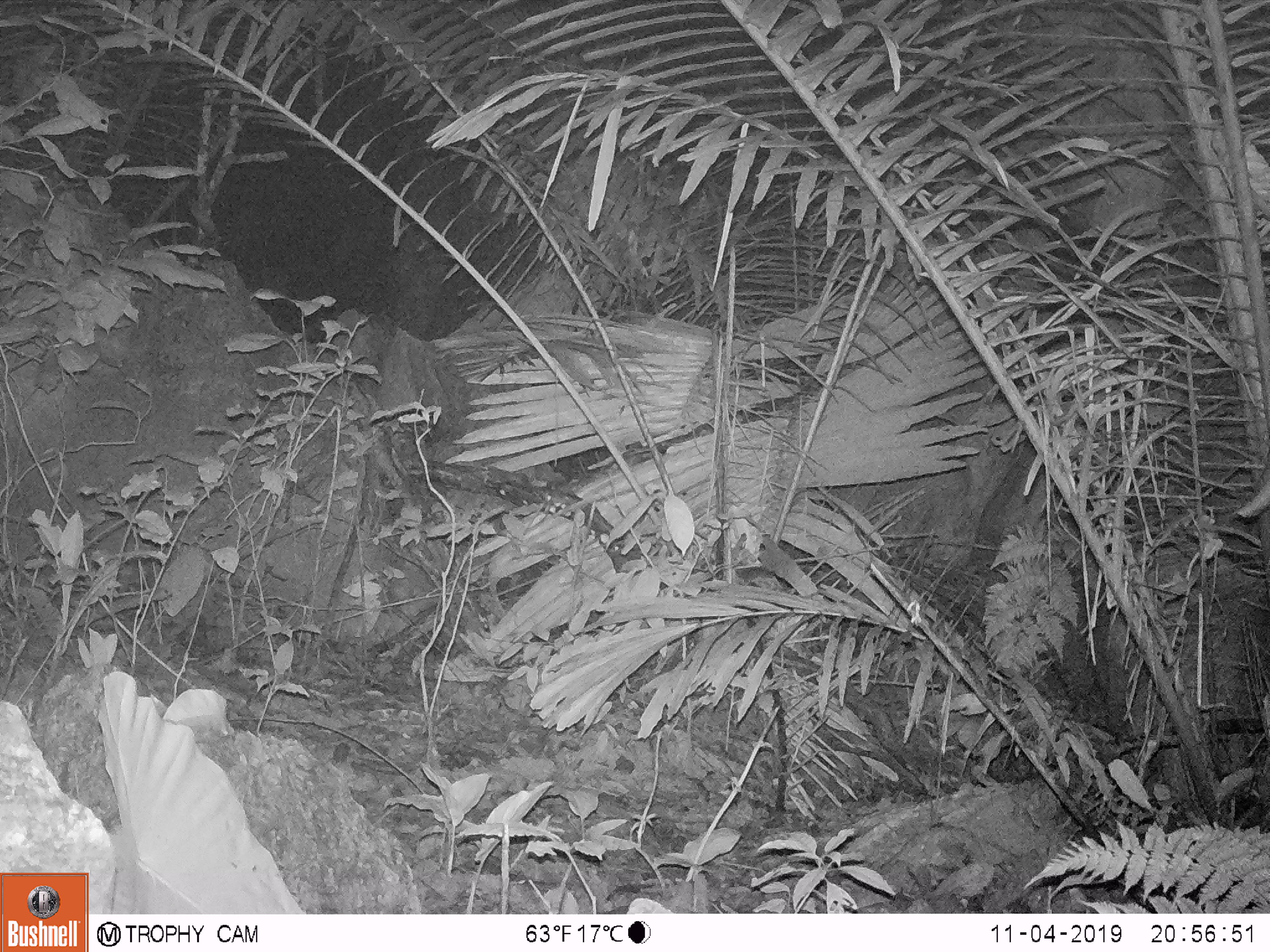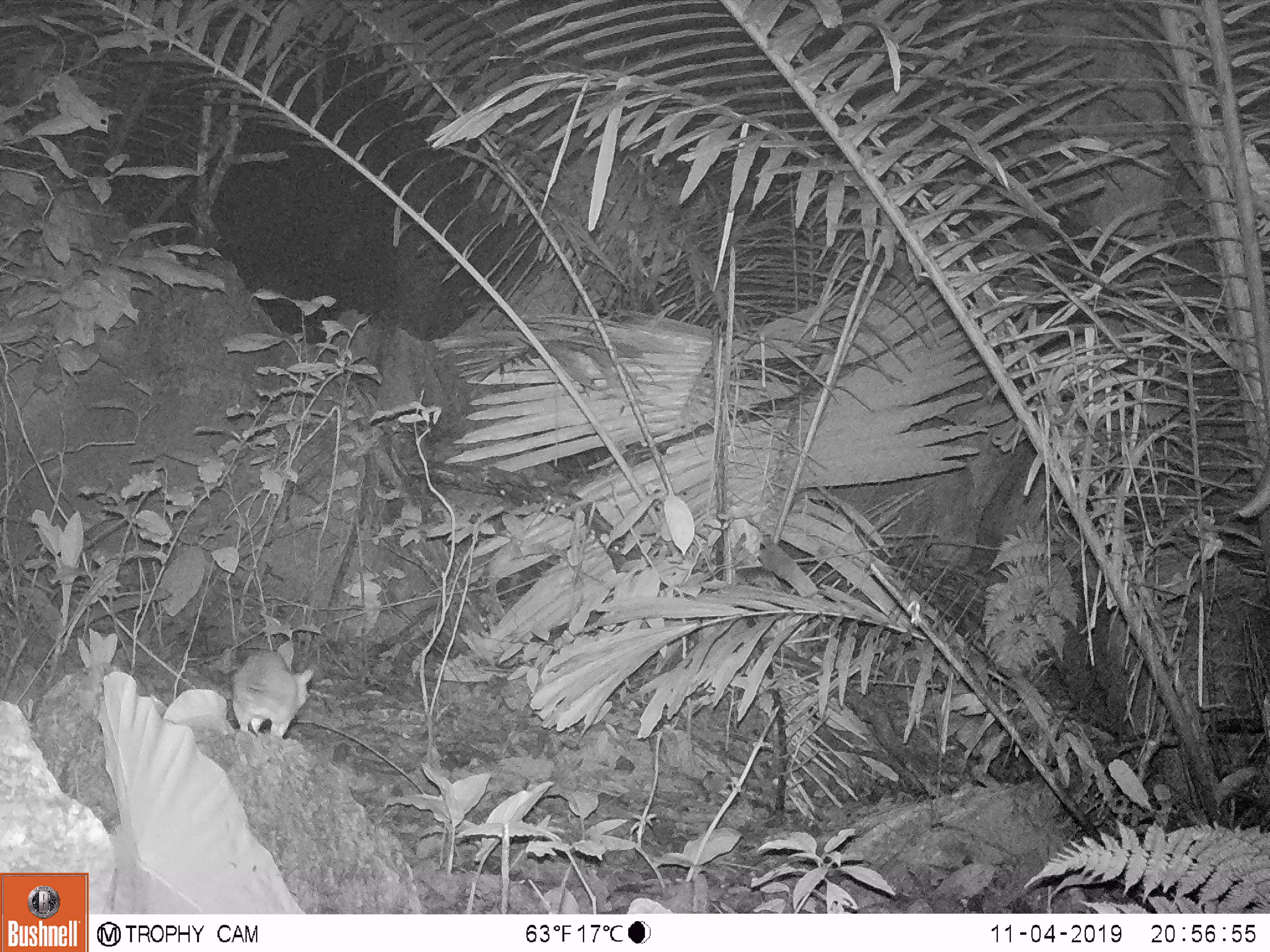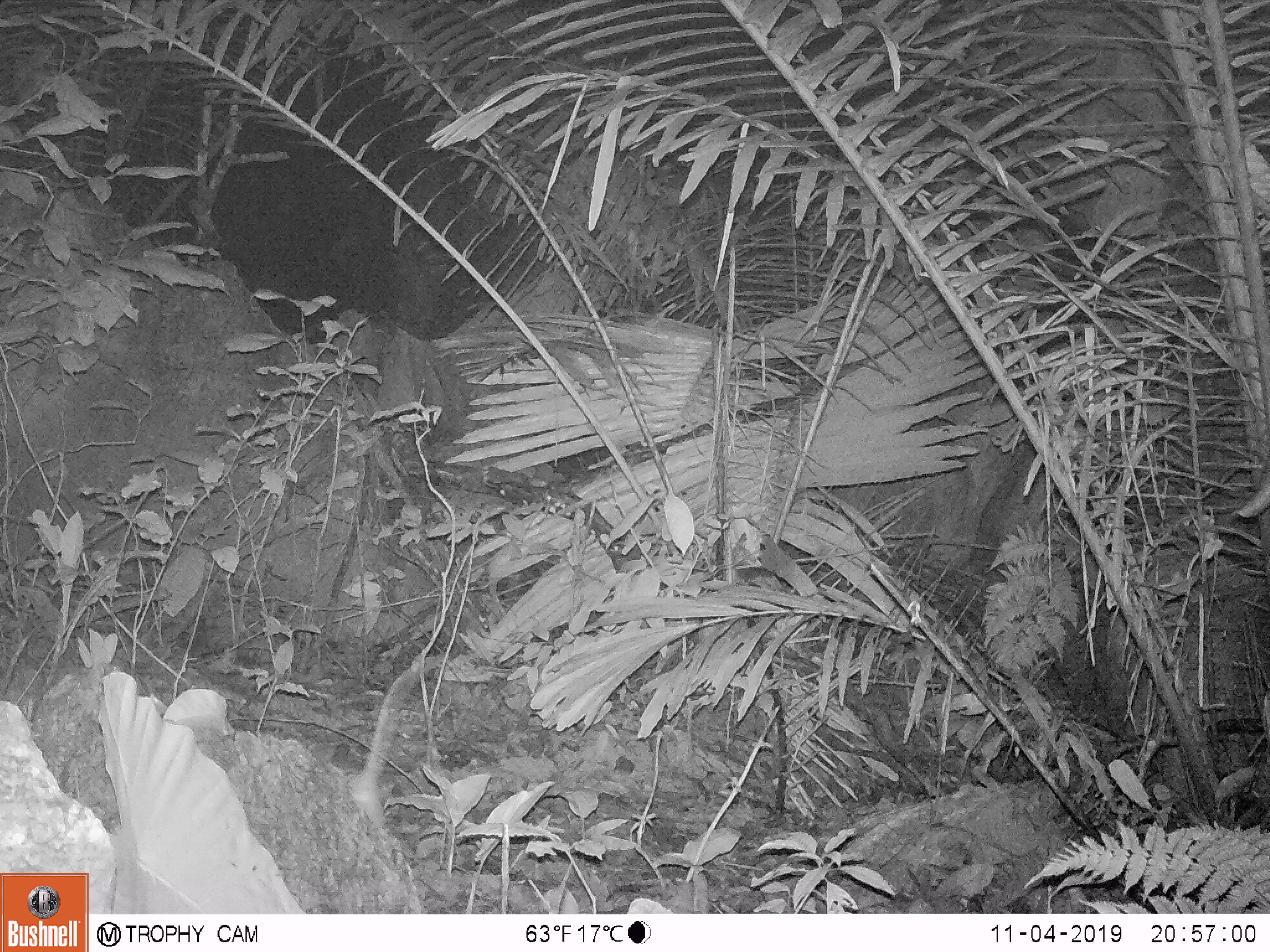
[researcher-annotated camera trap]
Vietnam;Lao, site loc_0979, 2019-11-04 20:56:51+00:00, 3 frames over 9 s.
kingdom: Animalia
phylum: Chordata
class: Mammalia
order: Rodentia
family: Muridae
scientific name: Muridae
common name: old-world mice and rats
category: unidentified murid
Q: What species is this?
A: Unidentified murid (old-world mice and rats) (Muridae).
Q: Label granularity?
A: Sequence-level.